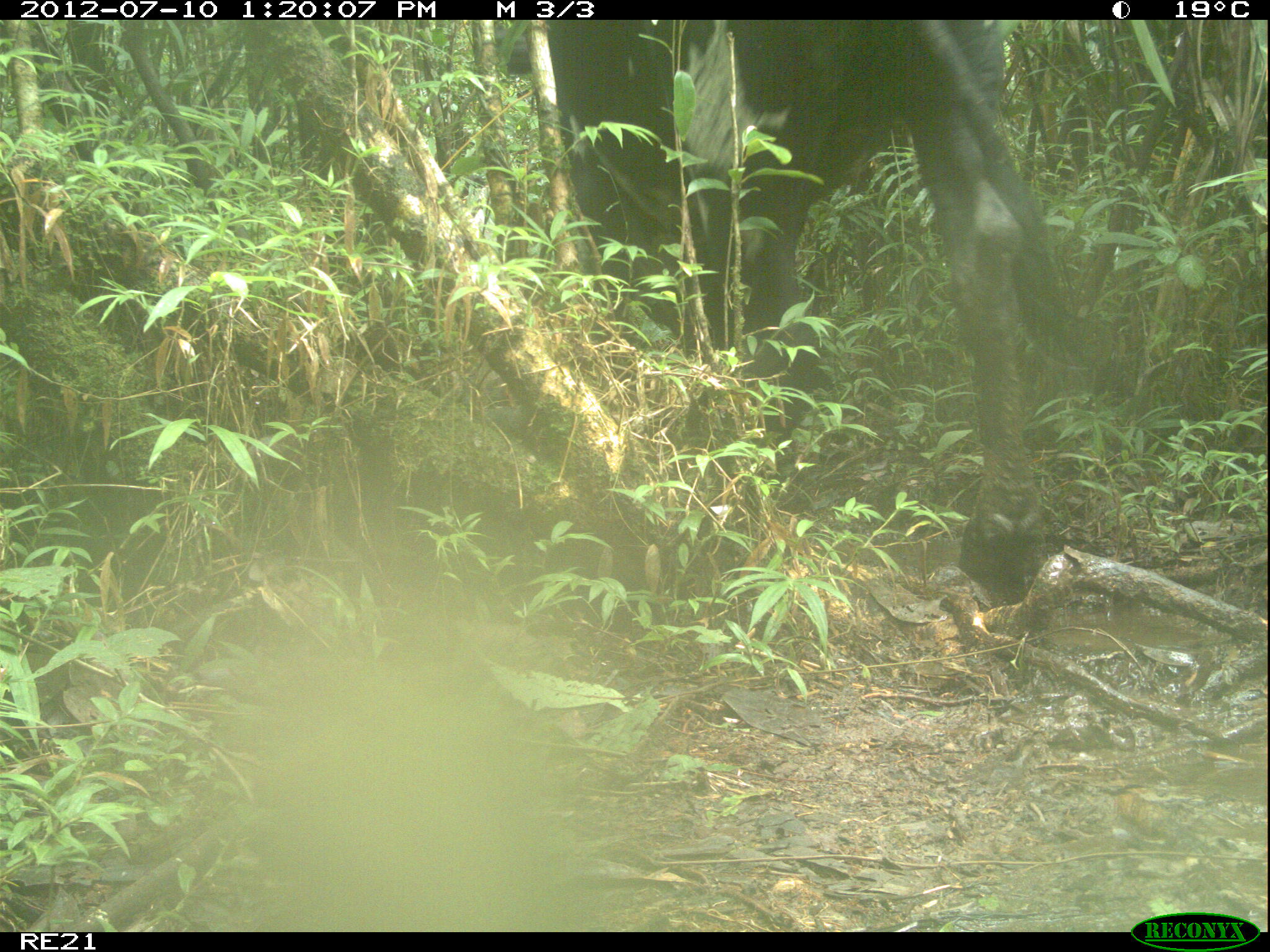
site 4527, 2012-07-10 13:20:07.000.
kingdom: Animalia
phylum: Chordata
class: Mammalia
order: Artiodactyla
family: Bovidae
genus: Bos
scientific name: Bos taurus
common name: domestic cattle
Bos taurus (domestic cattle), count 1.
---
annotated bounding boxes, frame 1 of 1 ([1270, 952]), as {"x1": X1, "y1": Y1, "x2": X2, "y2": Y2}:
bos taurus: {"x1": 498, "y1": 19, "x2": 1103, "y2": 599}